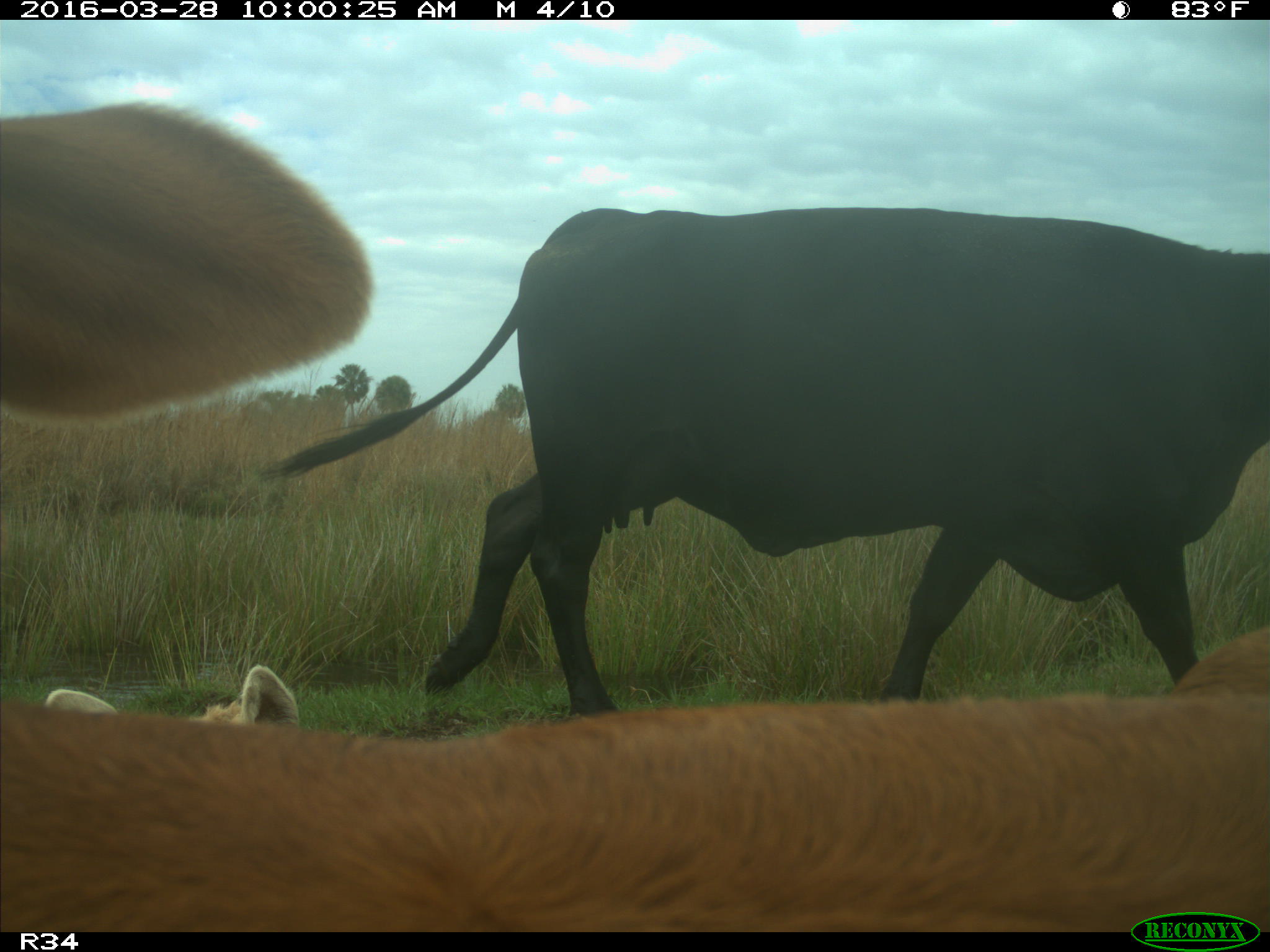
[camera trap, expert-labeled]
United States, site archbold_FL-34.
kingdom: Animalia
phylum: Chordata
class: Mammalia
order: Artiodactyla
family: Bovidae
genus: Bos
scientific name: Bos taurus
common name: domestic cow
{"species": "Bos taurus (domestic cow)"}